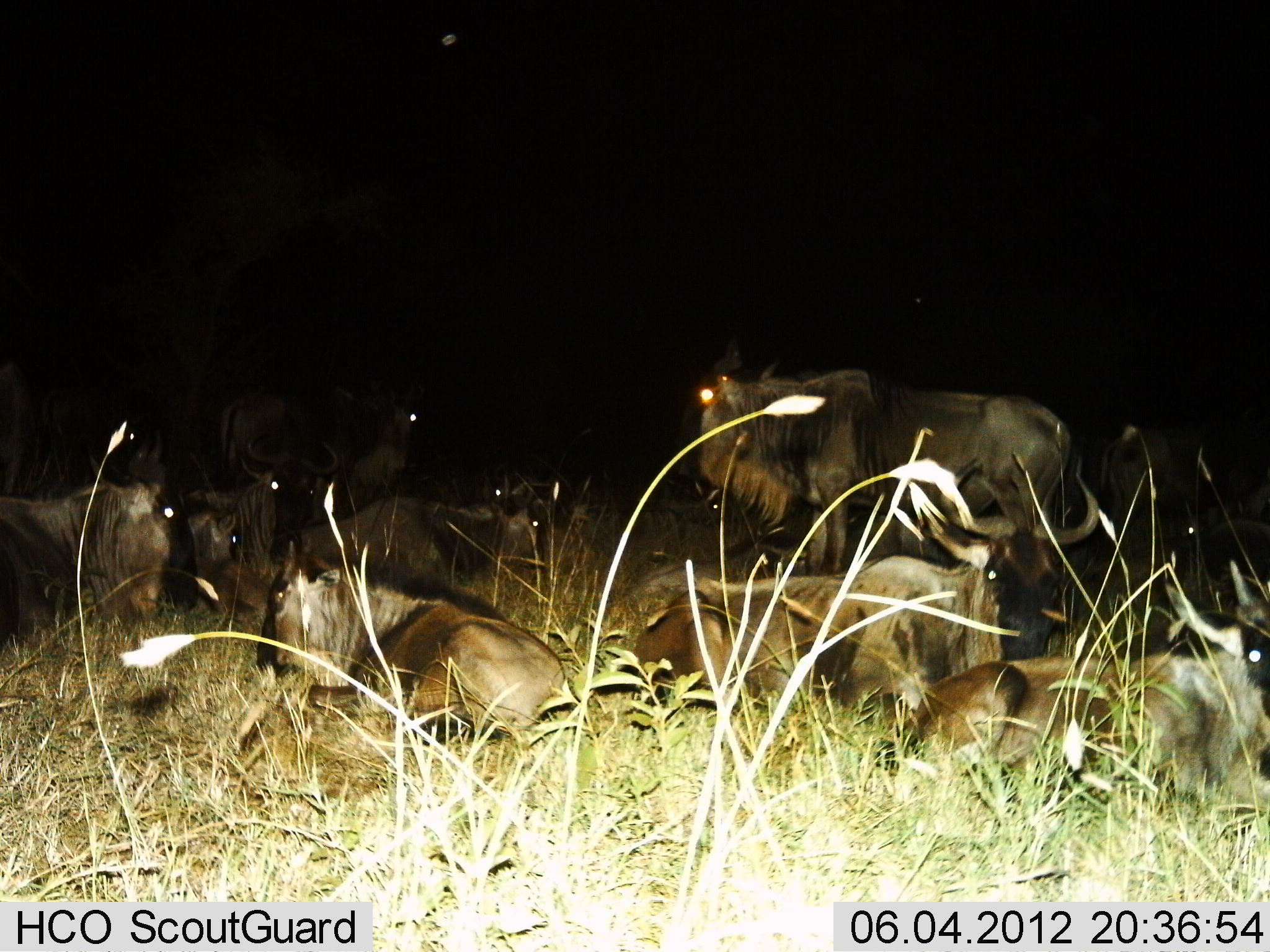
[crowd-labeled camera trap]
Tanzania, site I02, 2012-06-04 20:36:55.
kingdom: Animalia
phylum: Chordata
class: Mammalia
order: Artiodactyla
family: Bovidae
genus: Connochaetes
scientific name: Connochaetes taurinus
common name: blue wildebeest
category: wildebeest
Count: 11-50.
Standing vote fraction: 80%.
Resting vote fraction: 100%.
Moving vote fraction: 0%.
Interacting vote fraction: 0%.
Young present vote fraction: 10%.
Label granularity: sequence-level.